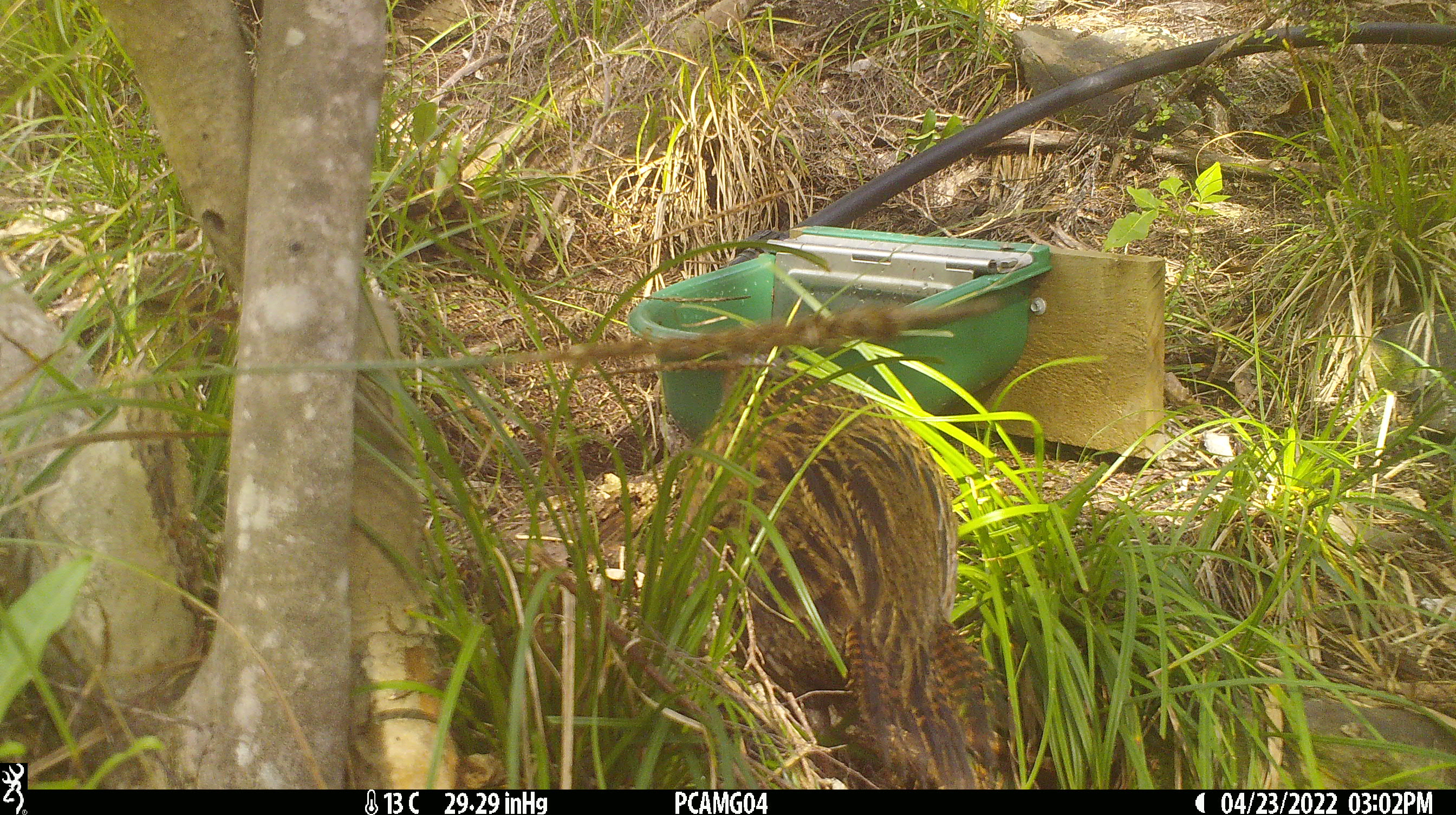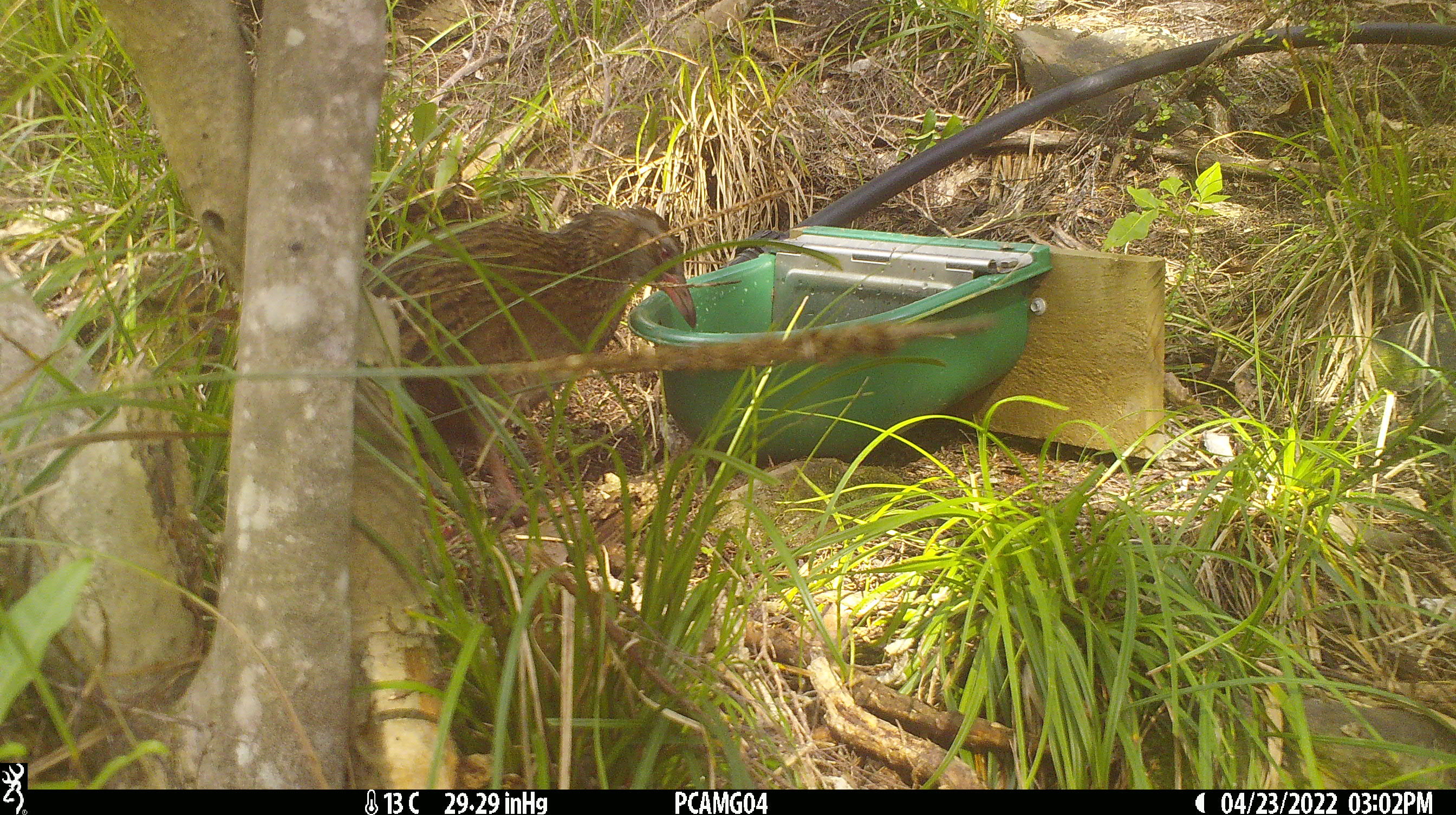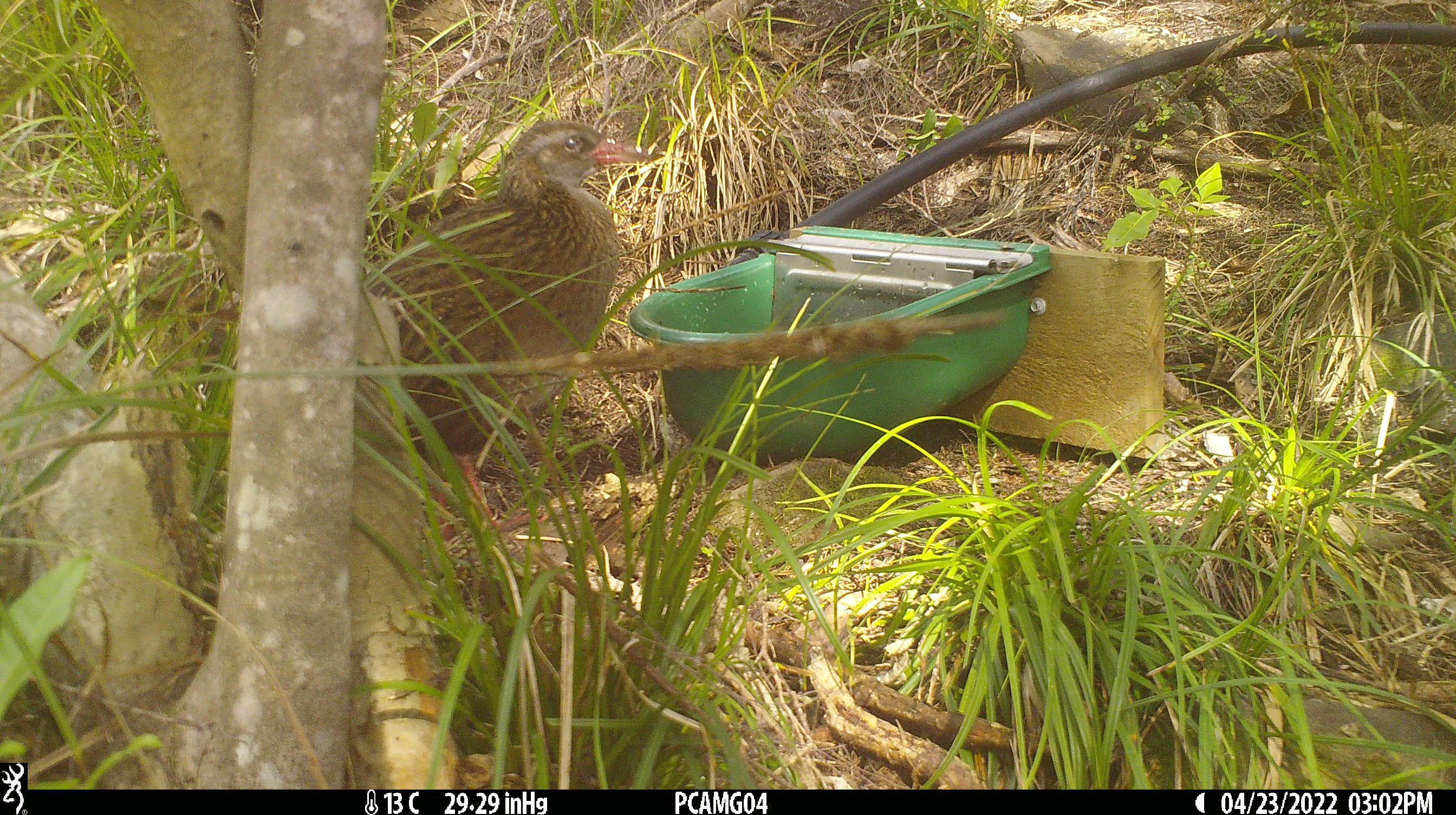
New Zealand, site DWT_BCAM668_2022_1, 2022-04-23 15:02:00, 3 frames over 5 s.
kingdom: Animalia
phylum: Chordata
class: Aves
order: Gruiformes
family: Rallidae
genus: Gallirallus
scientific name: Gallirallus australis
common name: weka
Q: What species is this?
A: Weka (Gallirallus australis).